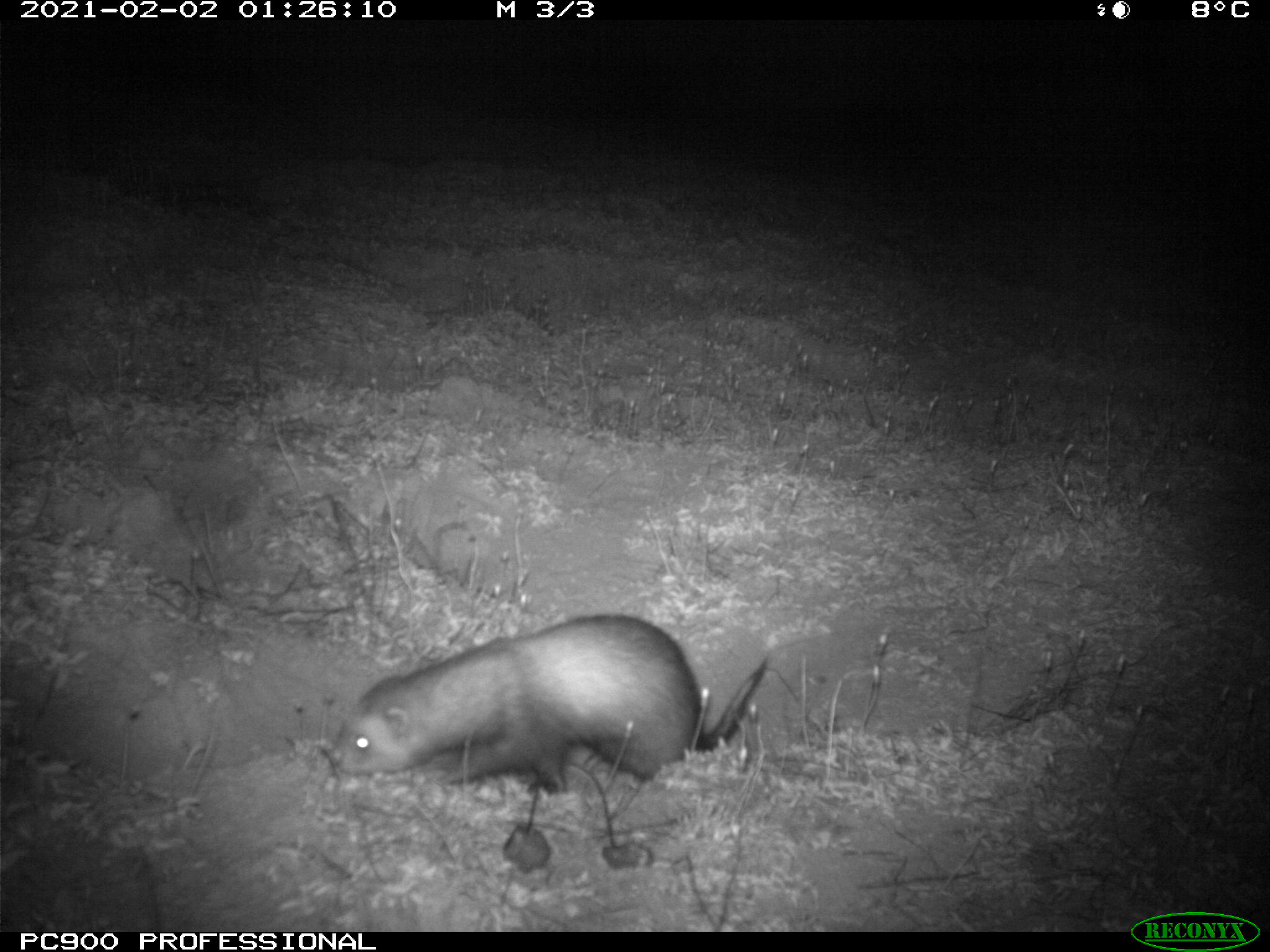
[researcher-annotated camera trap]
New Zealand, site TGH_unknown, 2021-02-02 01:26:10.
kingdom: Animalia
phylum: Chordata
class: Mammalia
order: Carnivora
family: Mustelidae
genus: Mustela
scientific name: Mustela furo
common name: ferret